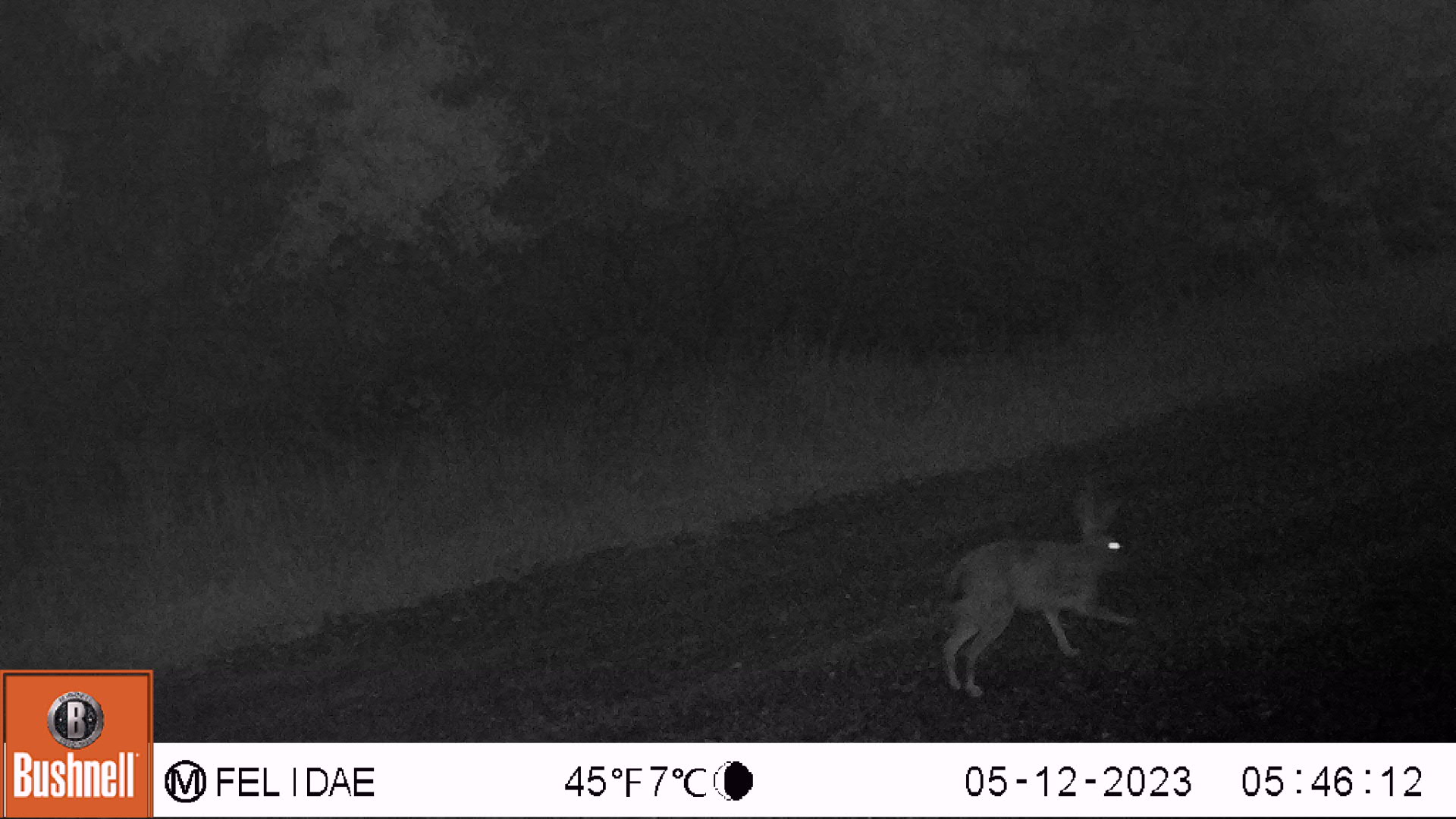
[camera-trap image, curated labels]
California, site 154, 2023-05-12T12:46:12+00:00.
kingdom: Animalia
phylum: Chordata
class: Mammalia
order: Lagomorpha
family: Leporidae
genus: Lepus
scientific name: Lepus californicus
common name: black-tailed jackrabbit